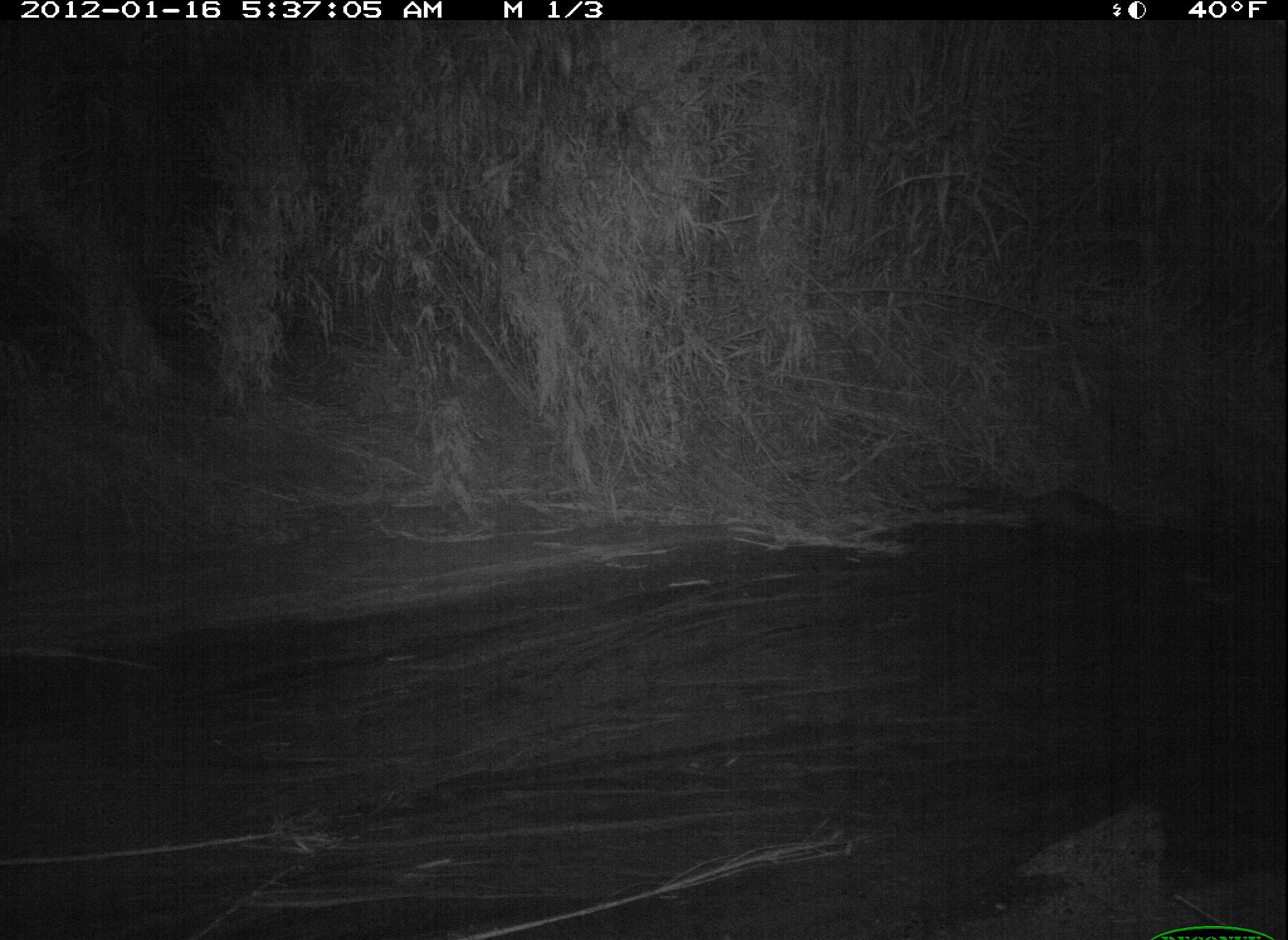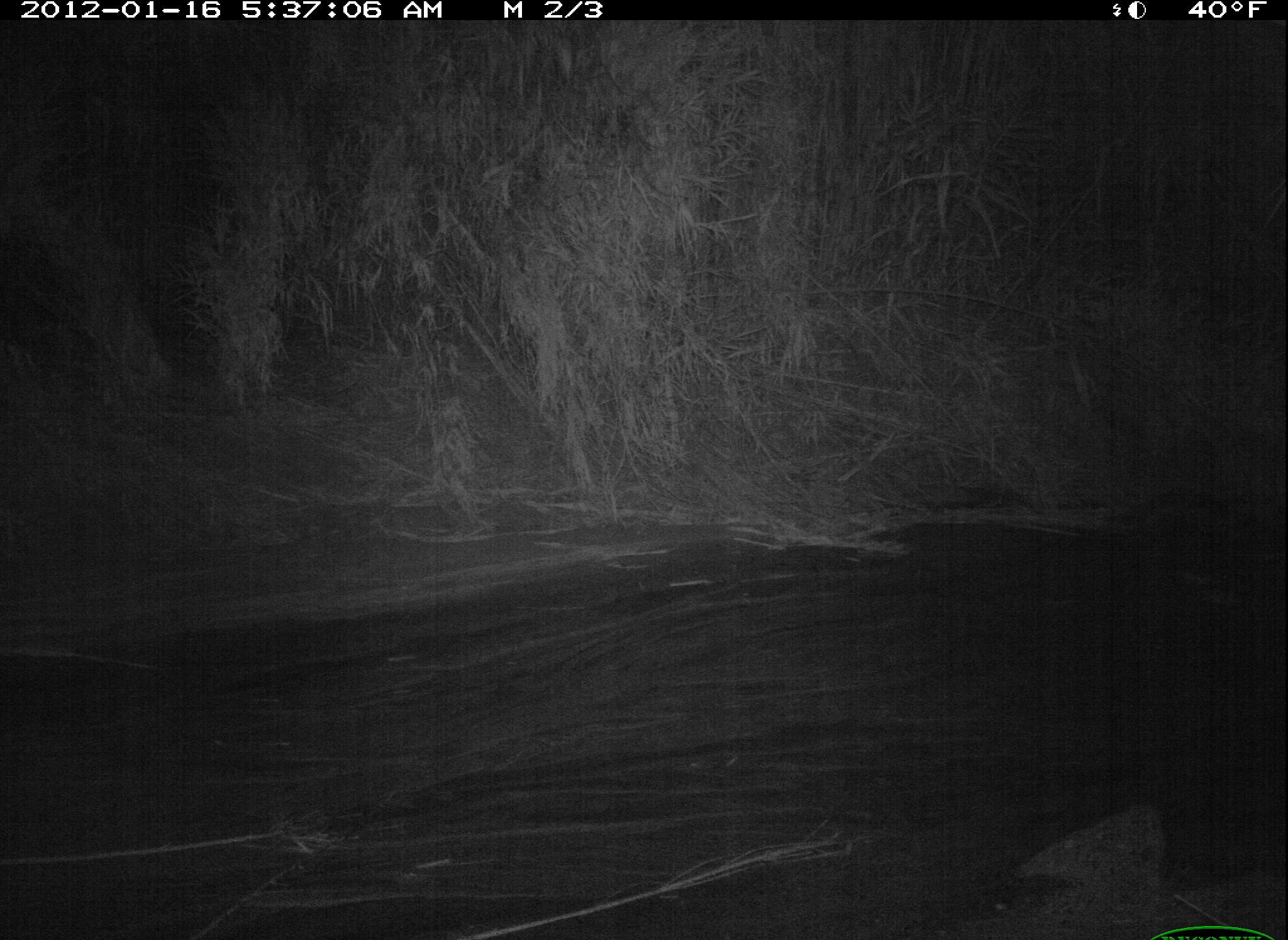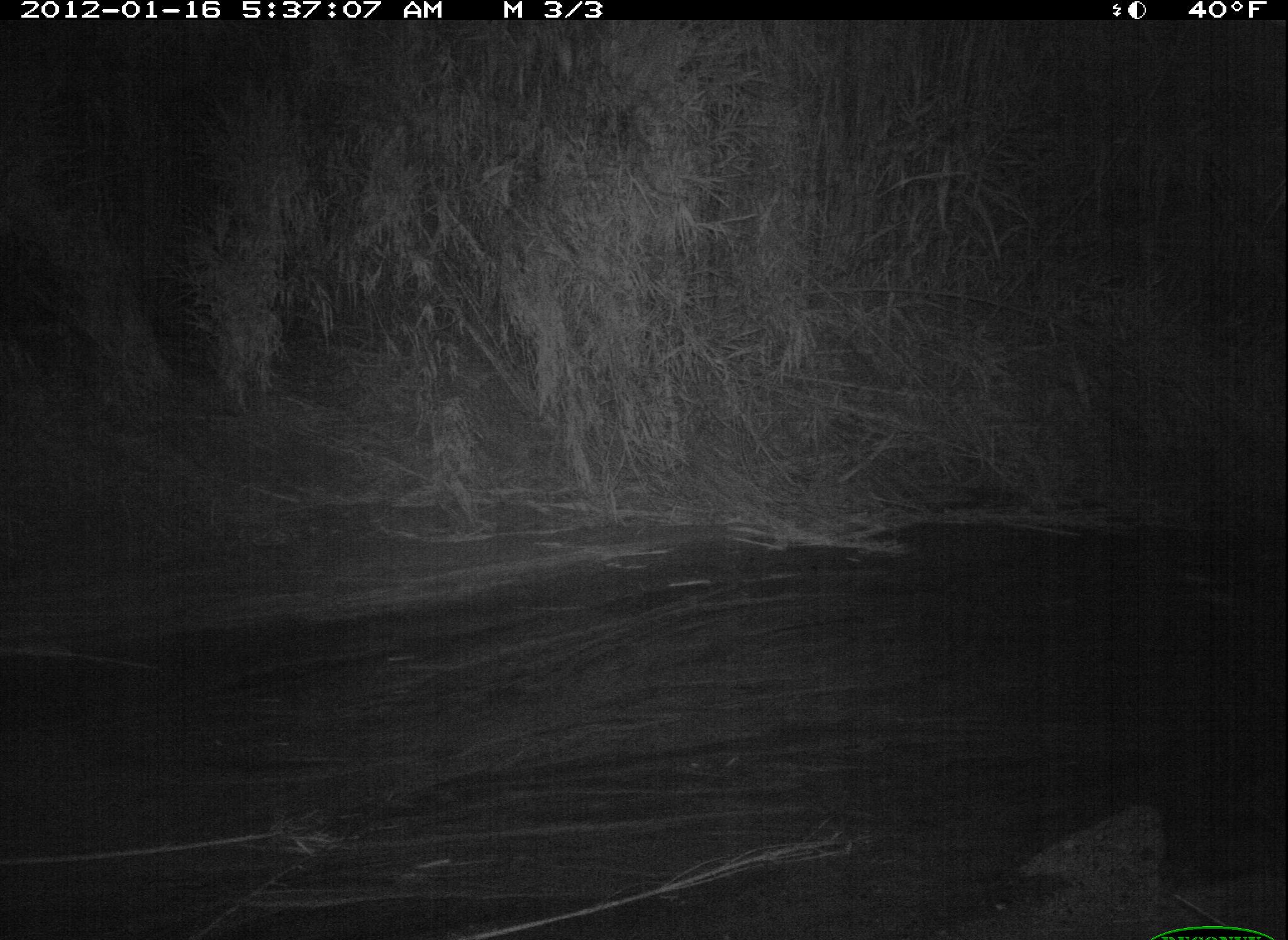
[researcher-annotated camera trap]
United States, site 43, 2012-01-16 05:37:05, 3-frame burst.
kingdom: Animalia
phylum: Chordata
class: Mammalia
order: Didelphimorphia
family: Didelphidae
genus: Didelphis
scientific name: Didelphis virginiana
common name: virginia opossum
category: opossum